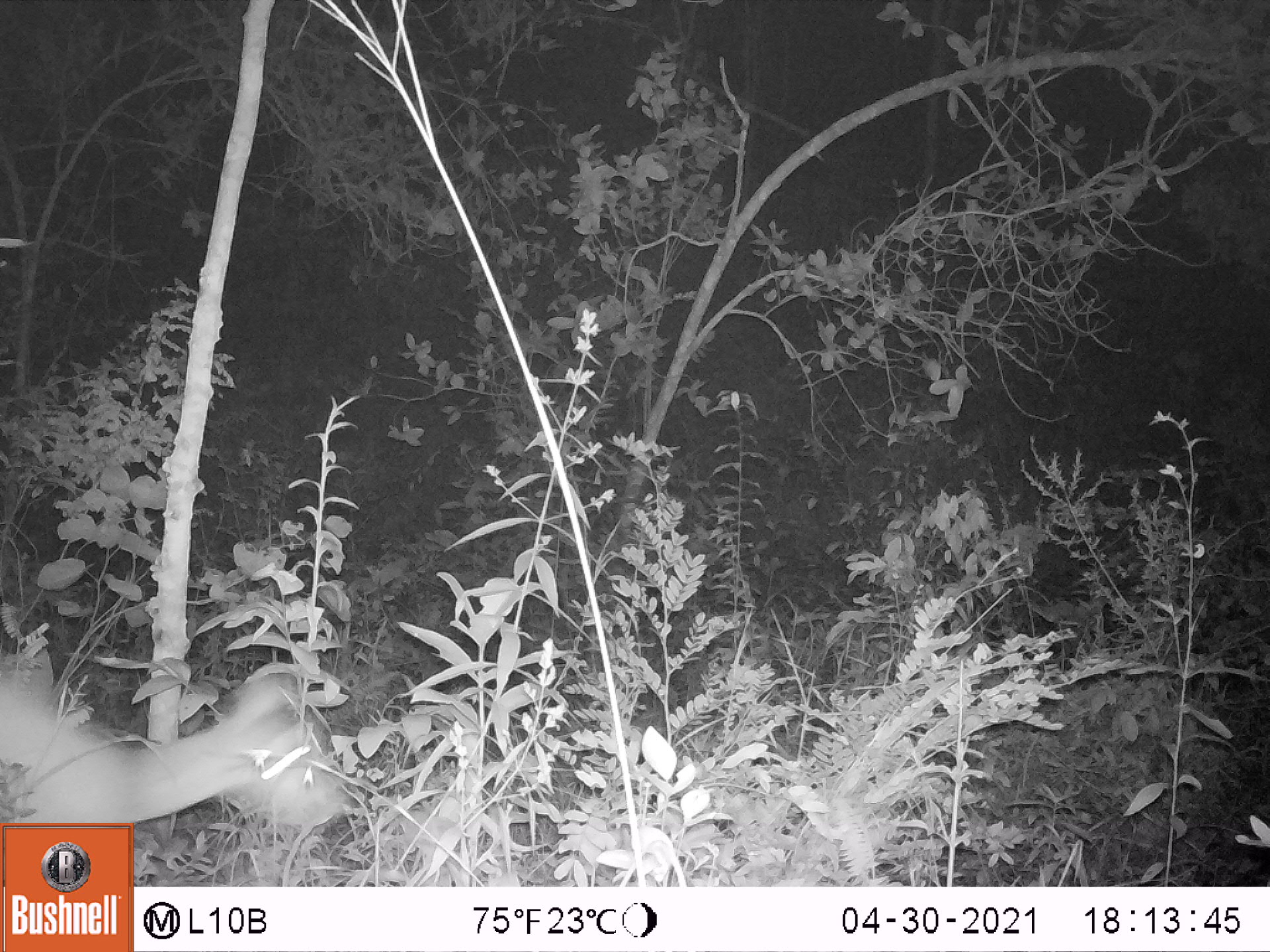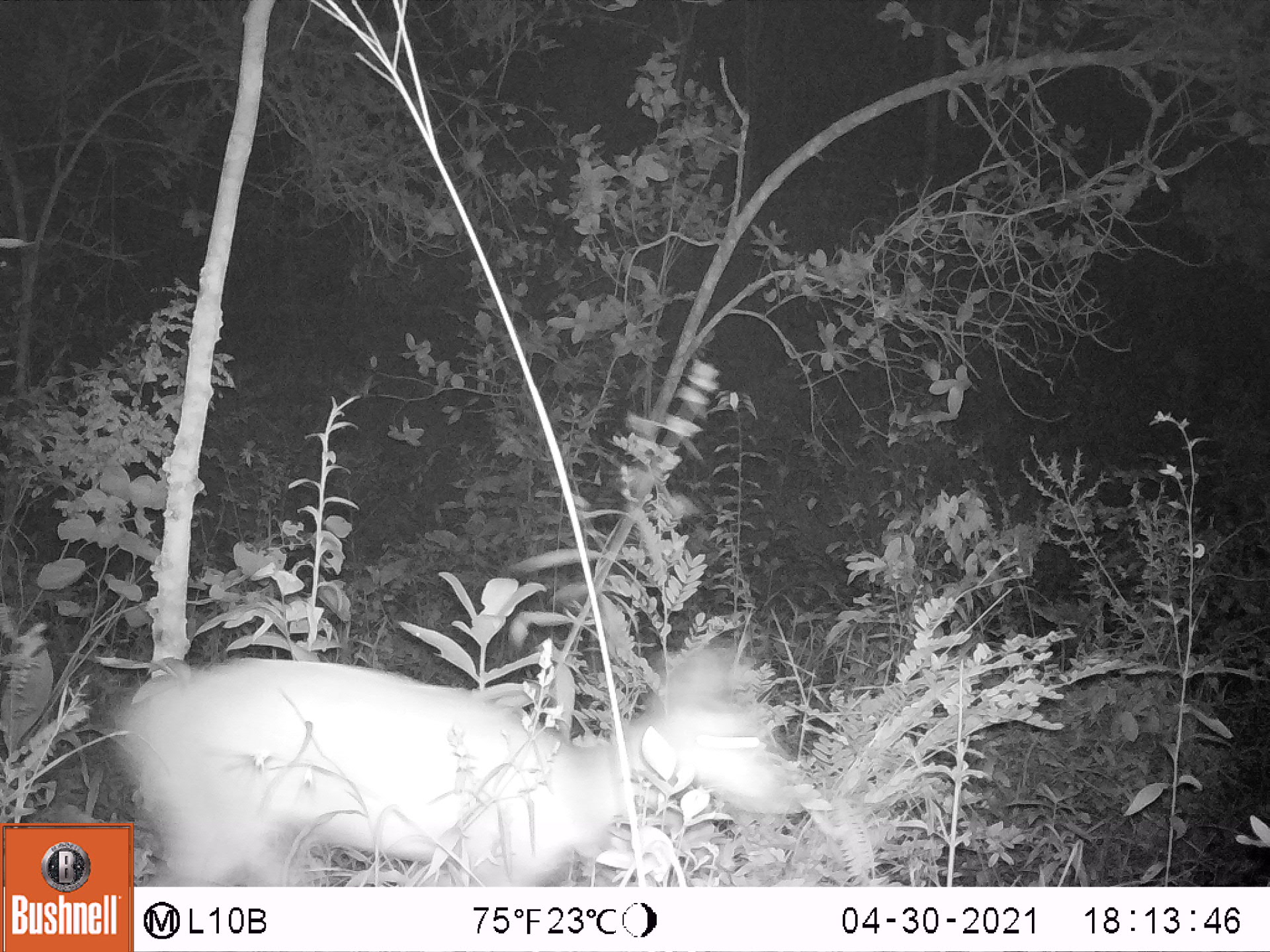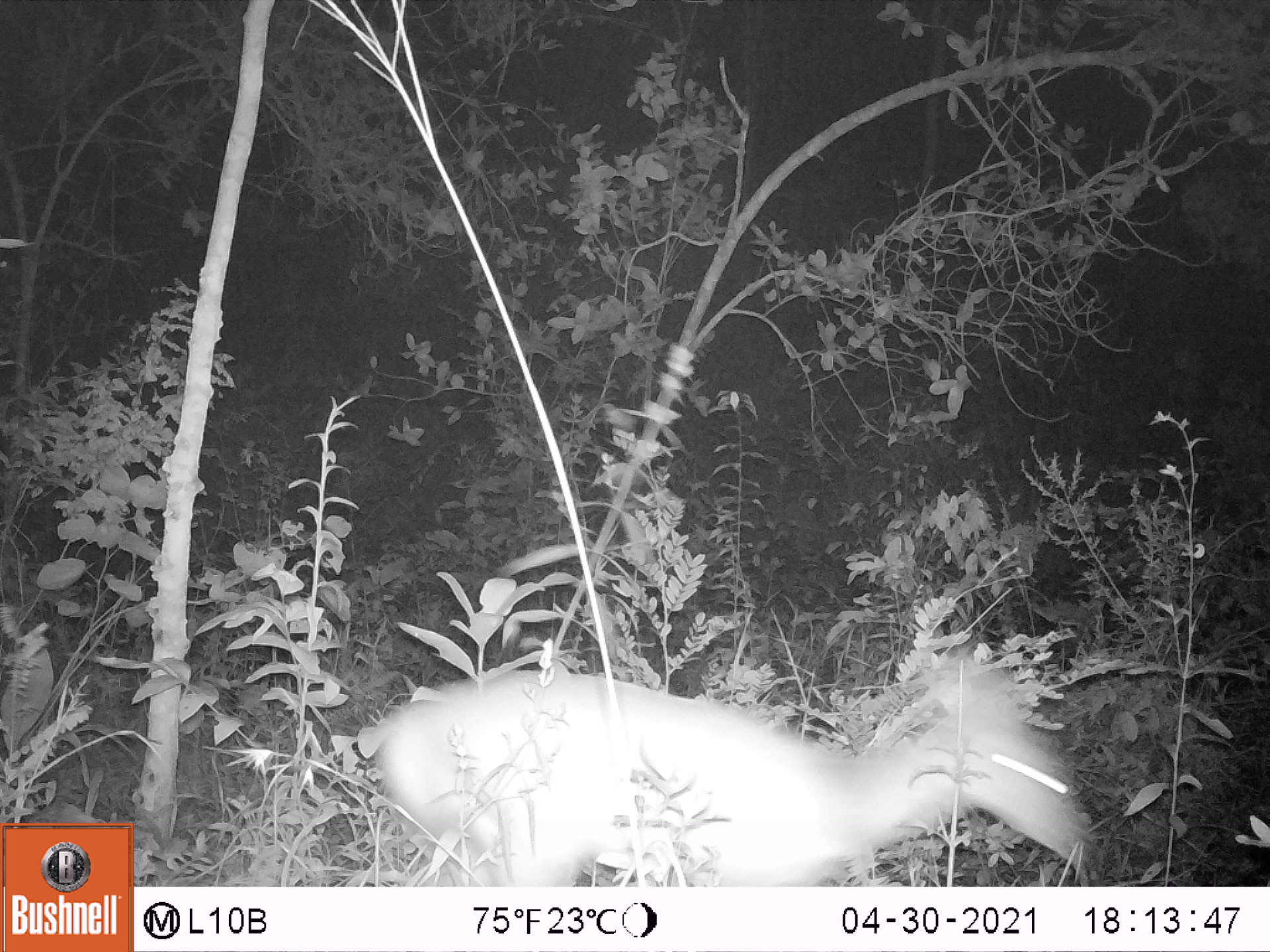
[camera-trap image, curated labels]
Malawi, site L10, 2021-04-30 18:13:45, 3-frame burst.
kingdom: Animalia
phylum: Chordata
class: Mammalia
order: Artiodactyla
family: Bovidae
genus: Tragelaphus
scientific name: Tragelaphus sylvaticus sylvaticus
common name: cape bushbuck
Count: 1.